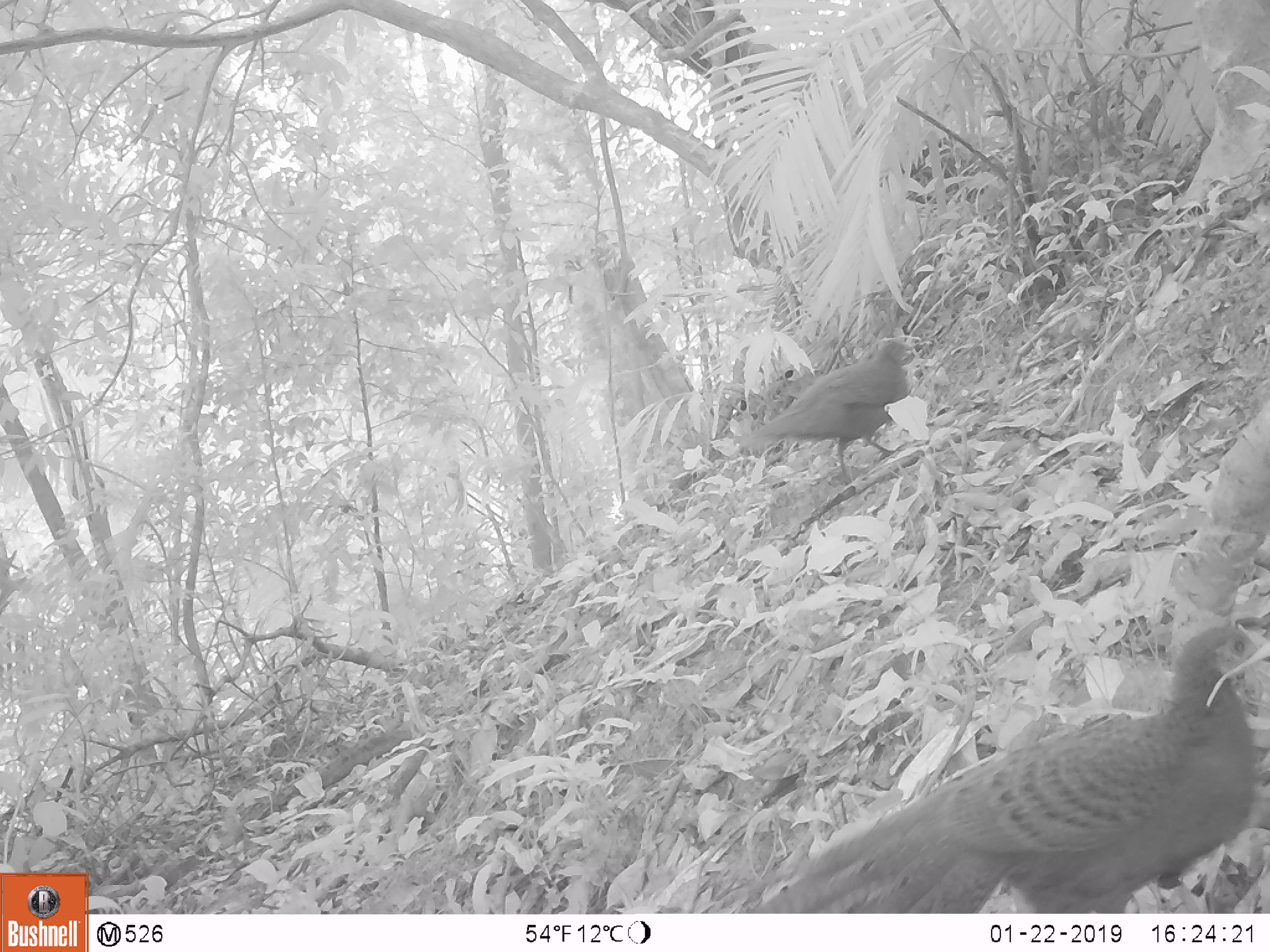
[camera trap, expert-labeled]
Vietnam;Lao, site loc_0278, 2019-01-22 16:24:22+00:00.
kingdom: Animalia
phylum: Chordata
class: Aves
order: Galliformes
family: Phasianidae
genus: Polyplectron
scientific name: Polyplectron bicalcaratum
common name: gray peacock-pheasant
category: grey peacock pheasant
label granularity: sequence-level